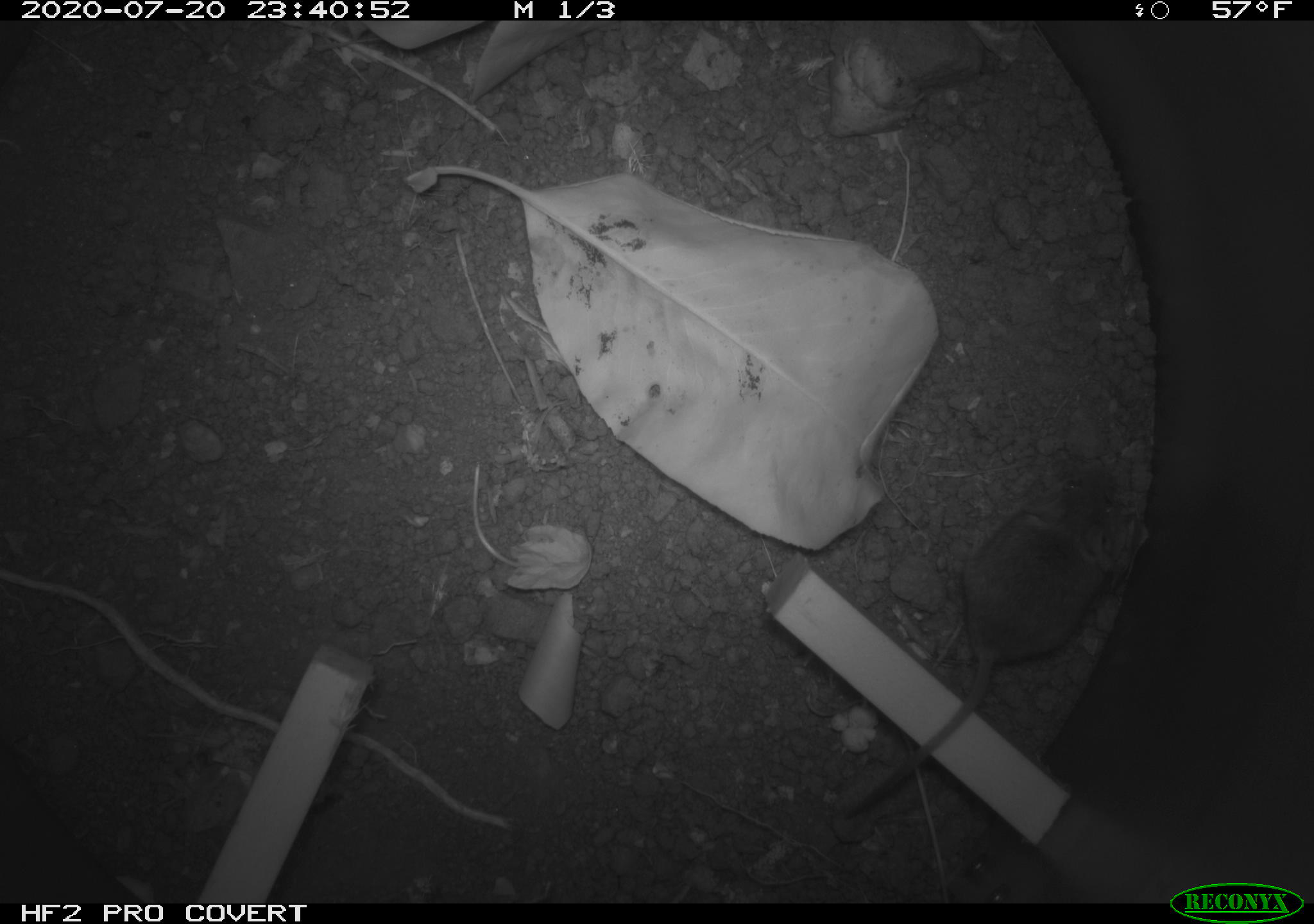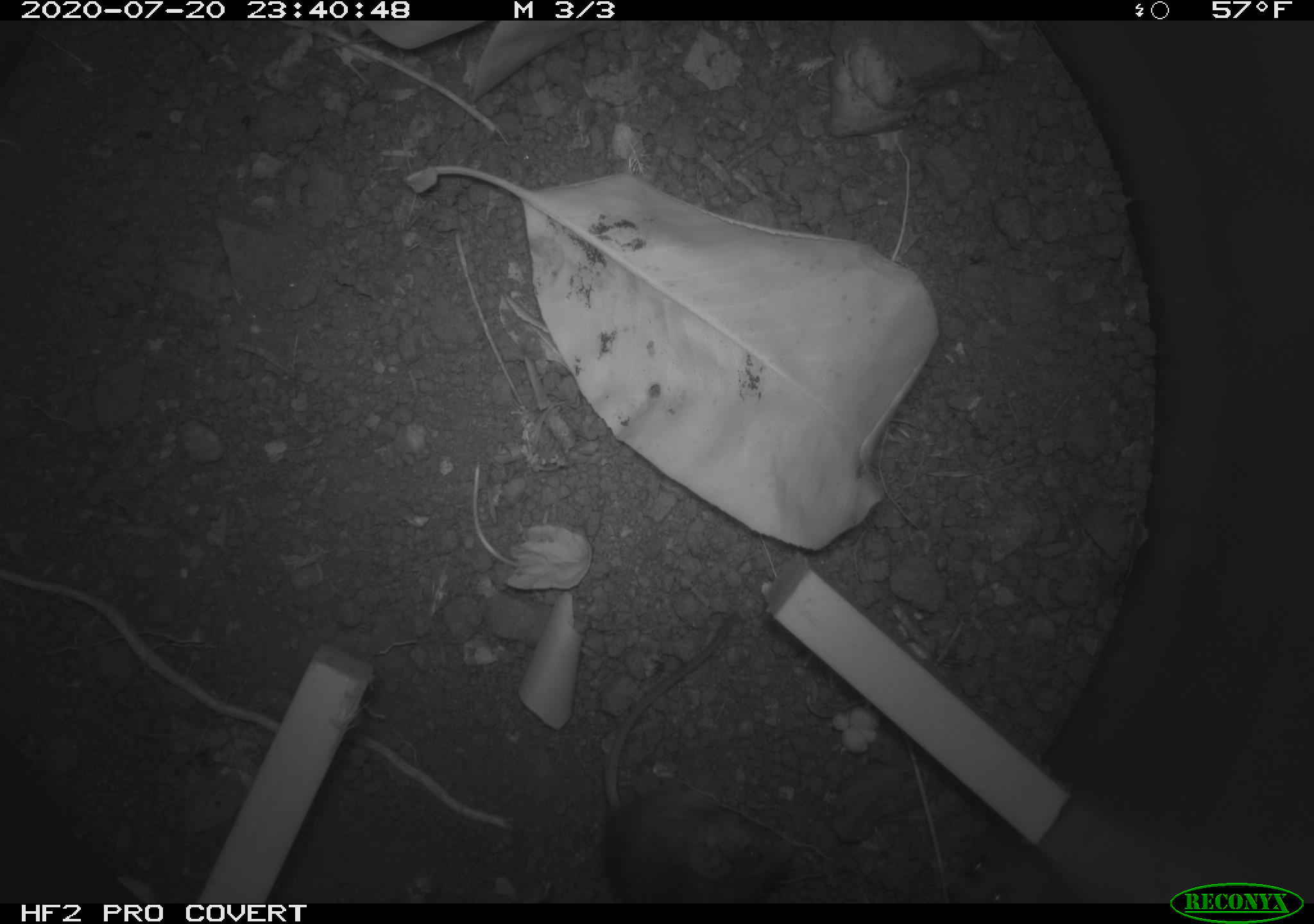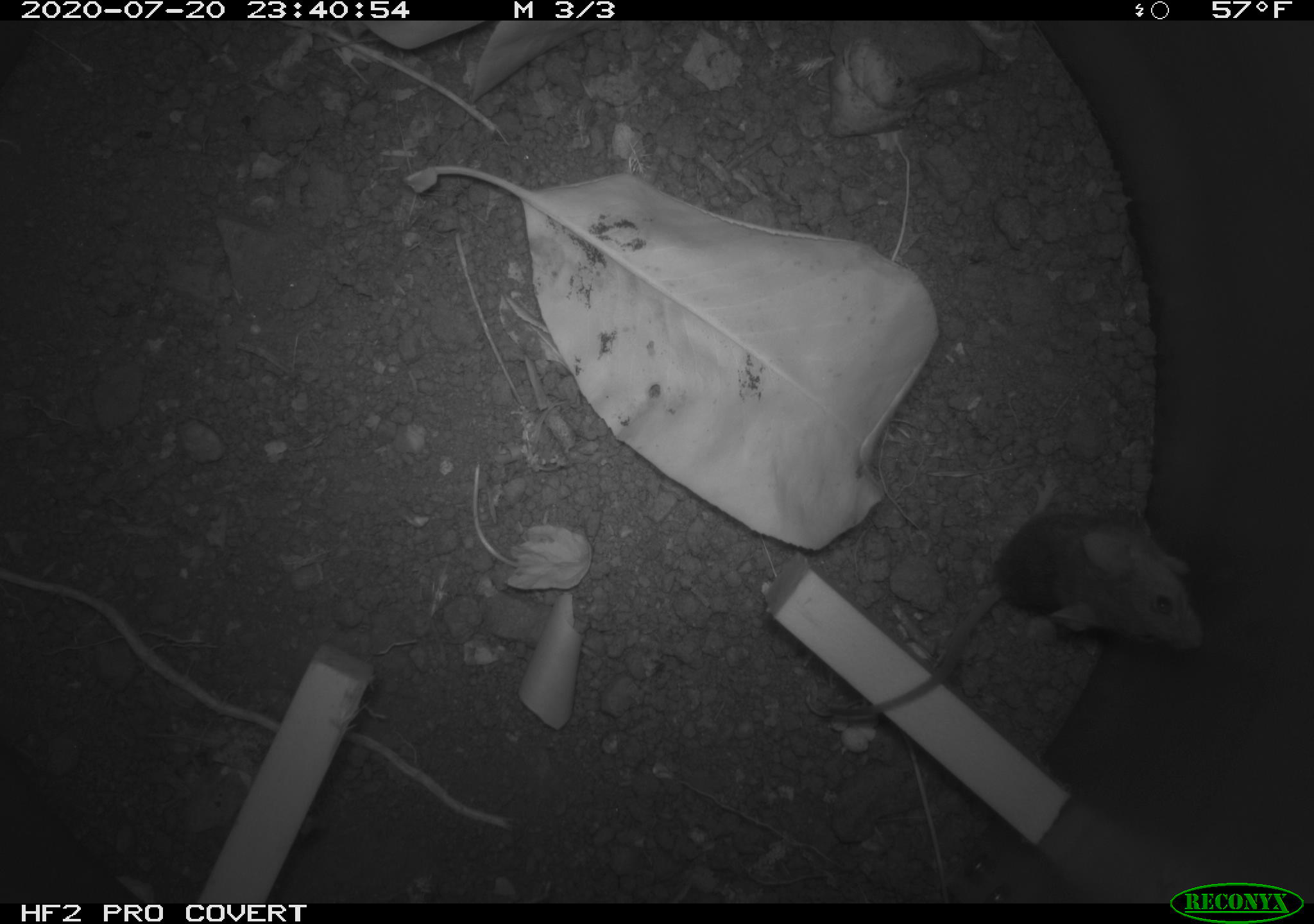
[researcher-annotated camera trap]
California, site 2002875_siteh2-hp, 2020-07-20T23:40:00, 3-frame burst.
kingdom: Animalia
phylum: Chordata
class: Mammalia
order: Rodentia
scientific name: Rodentia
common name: rodent